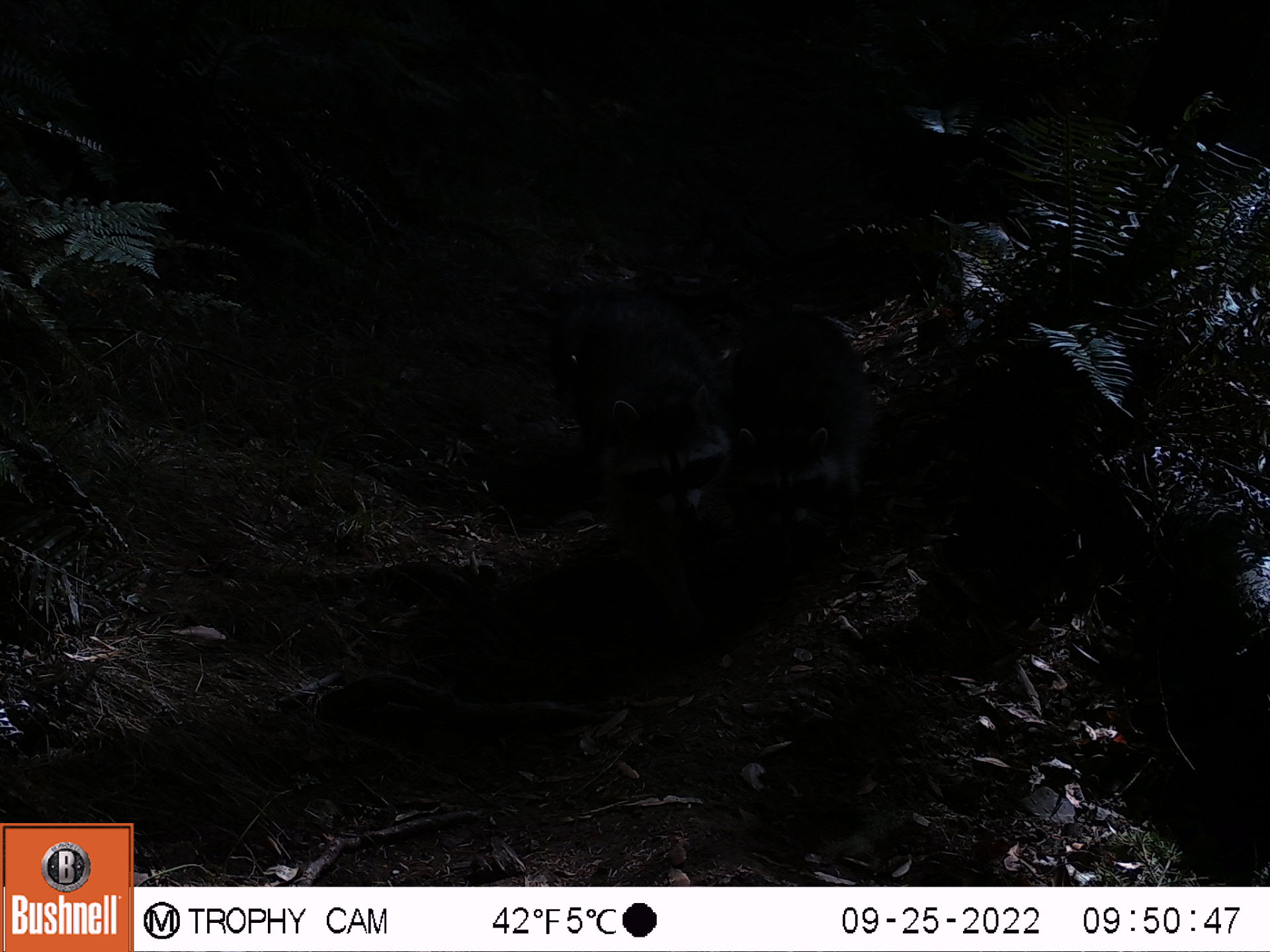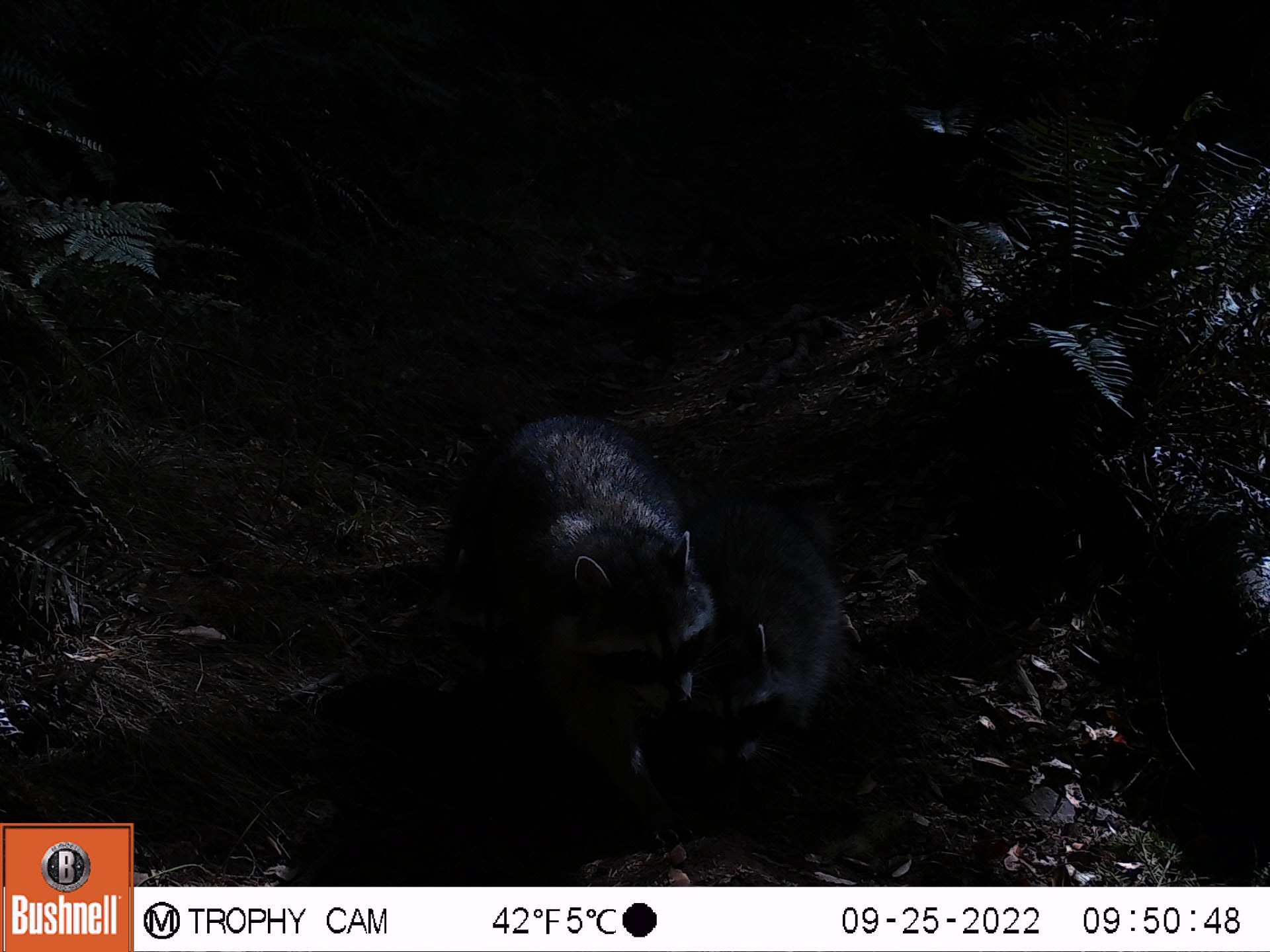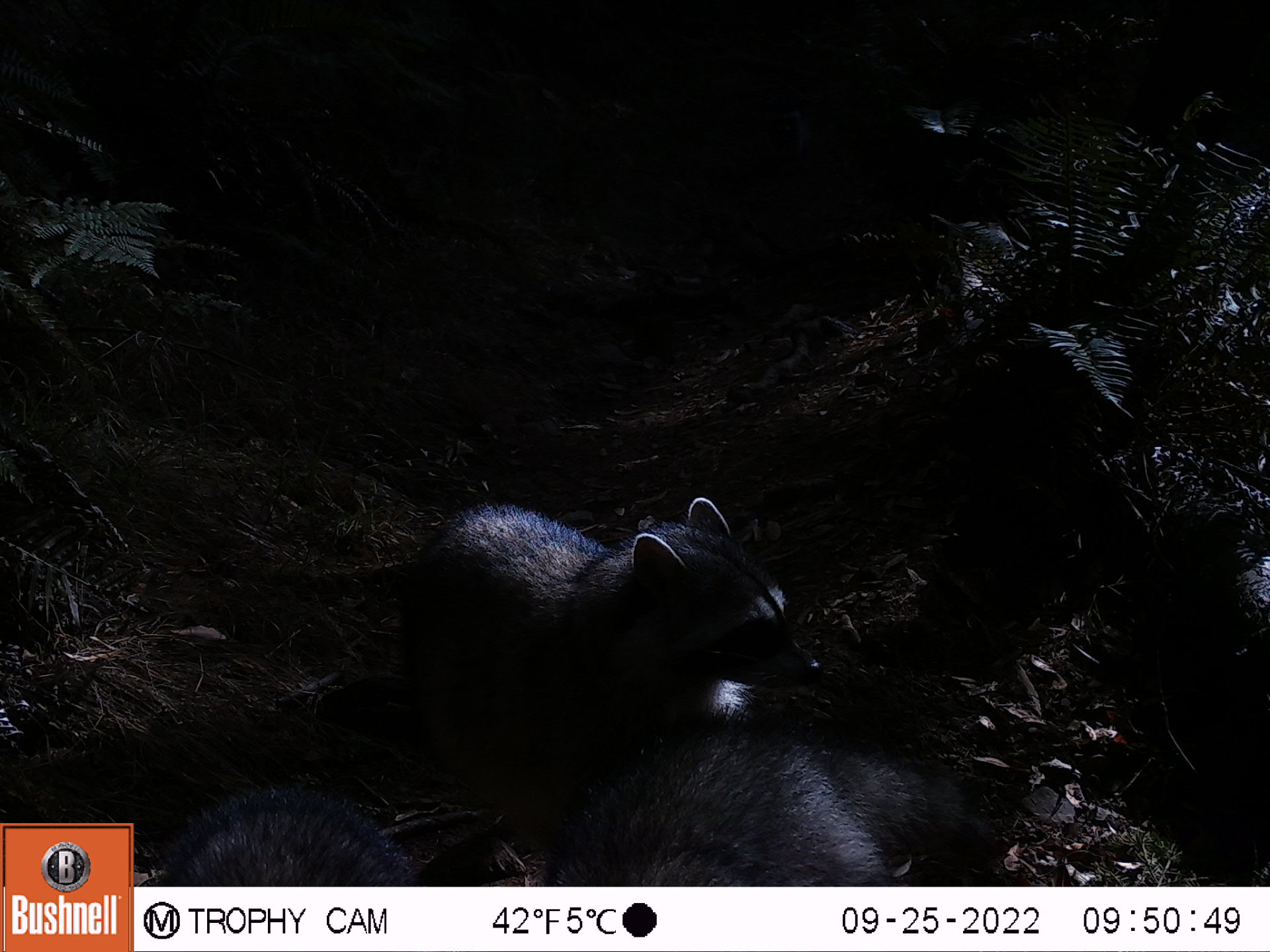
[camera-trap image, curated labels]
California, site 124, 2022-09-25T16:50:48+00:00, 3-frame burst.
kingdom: Animalia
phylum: Chordata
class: Mammalia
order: Carnivora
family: Procyonidae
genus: Procyon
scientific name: Procyon lotor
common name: raccoon